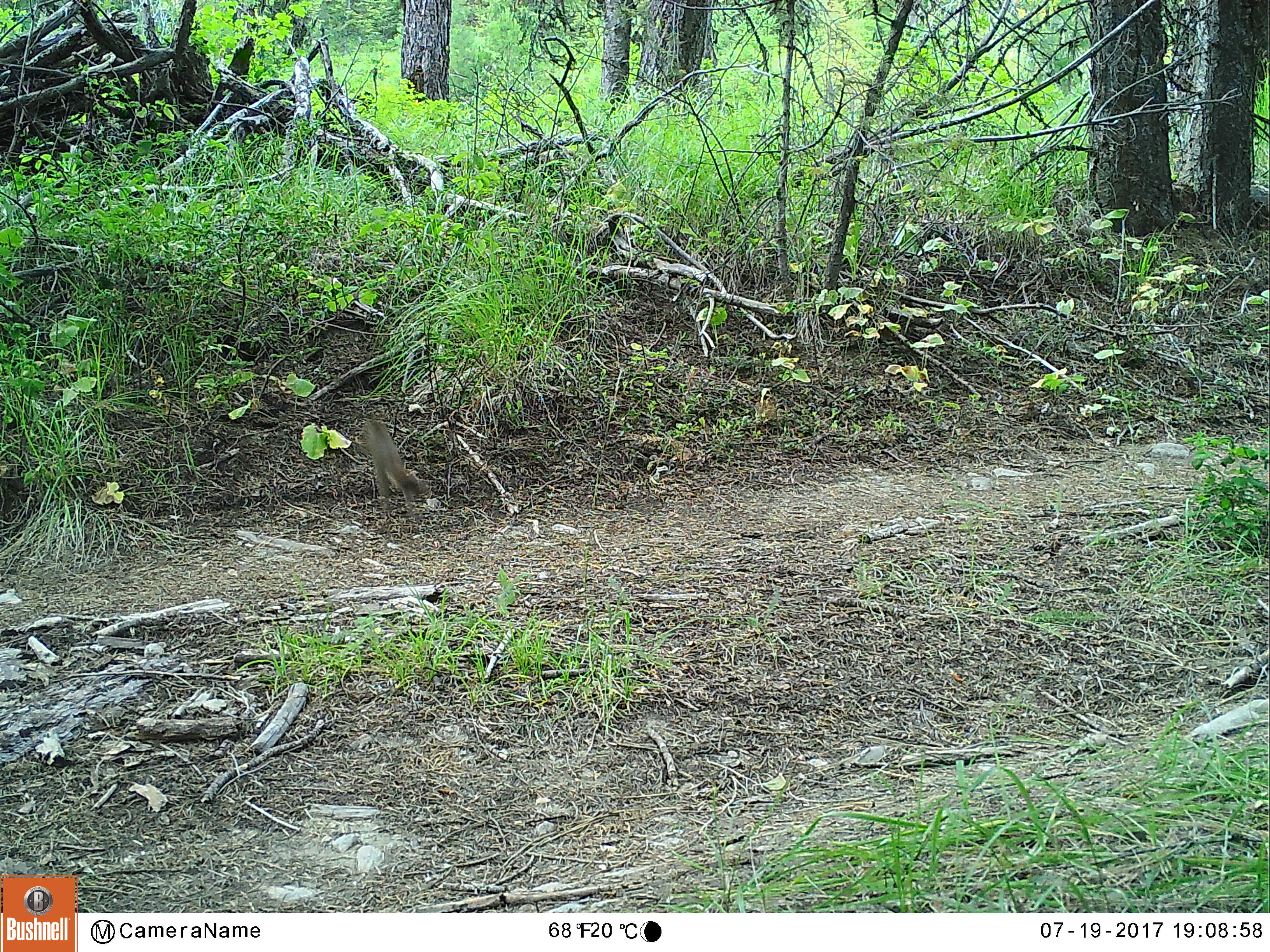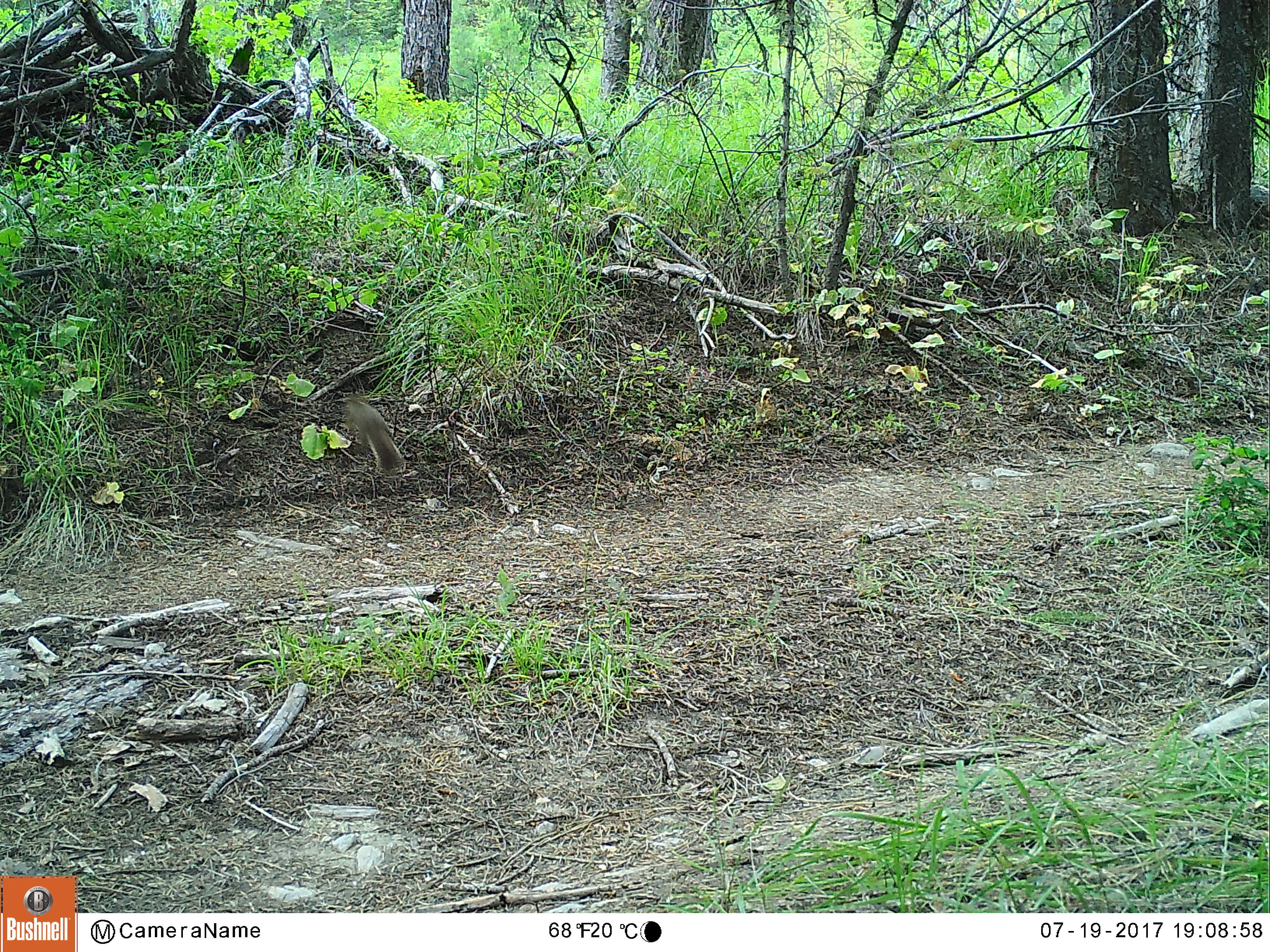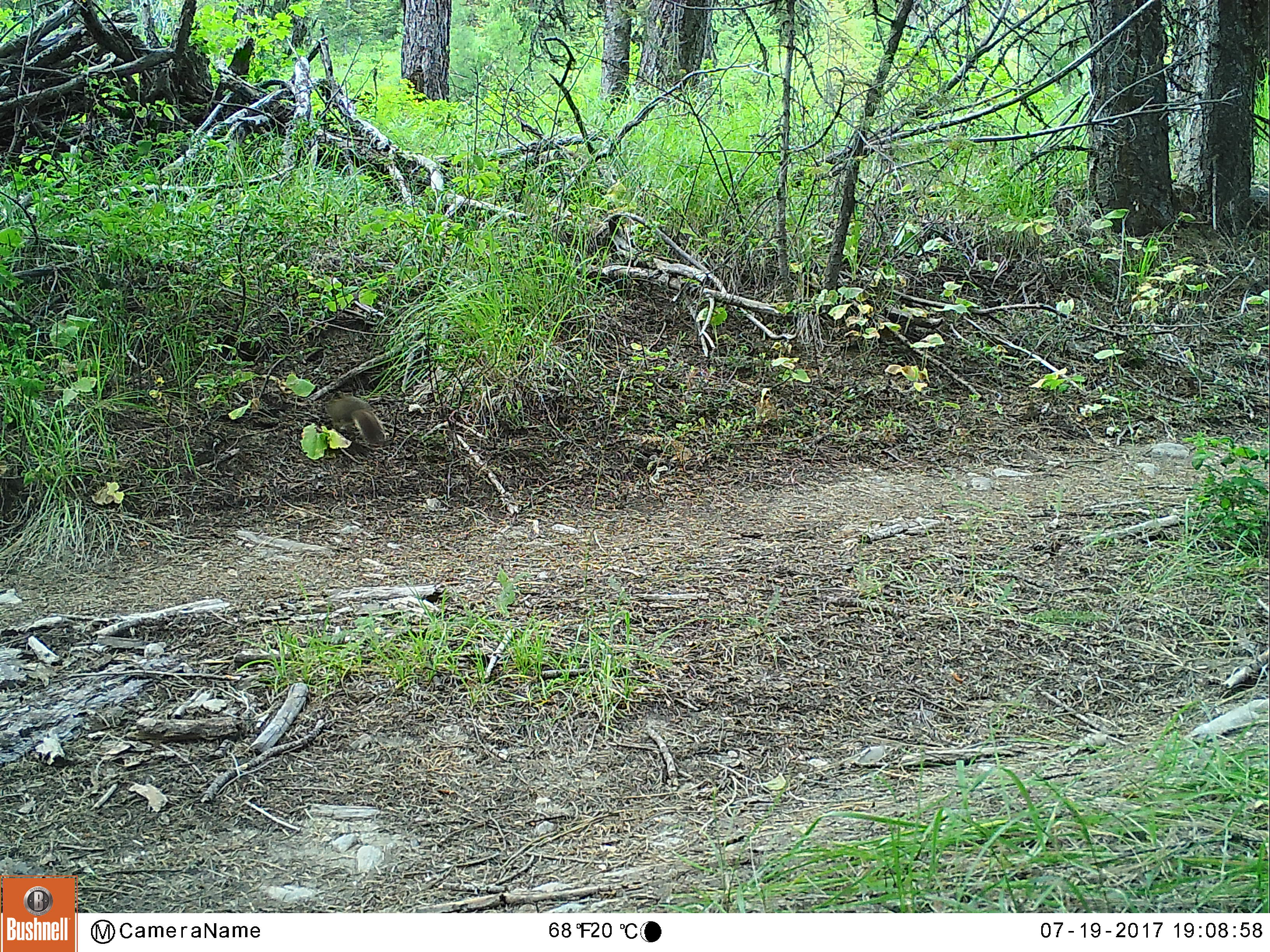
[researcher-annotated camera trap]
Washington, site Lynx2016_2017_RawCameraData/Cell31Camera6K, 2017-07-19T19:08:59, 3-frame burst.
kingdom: Animalia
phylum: Chordata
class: Mammalia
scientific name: Mammalia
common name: small mammal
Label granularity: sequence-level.